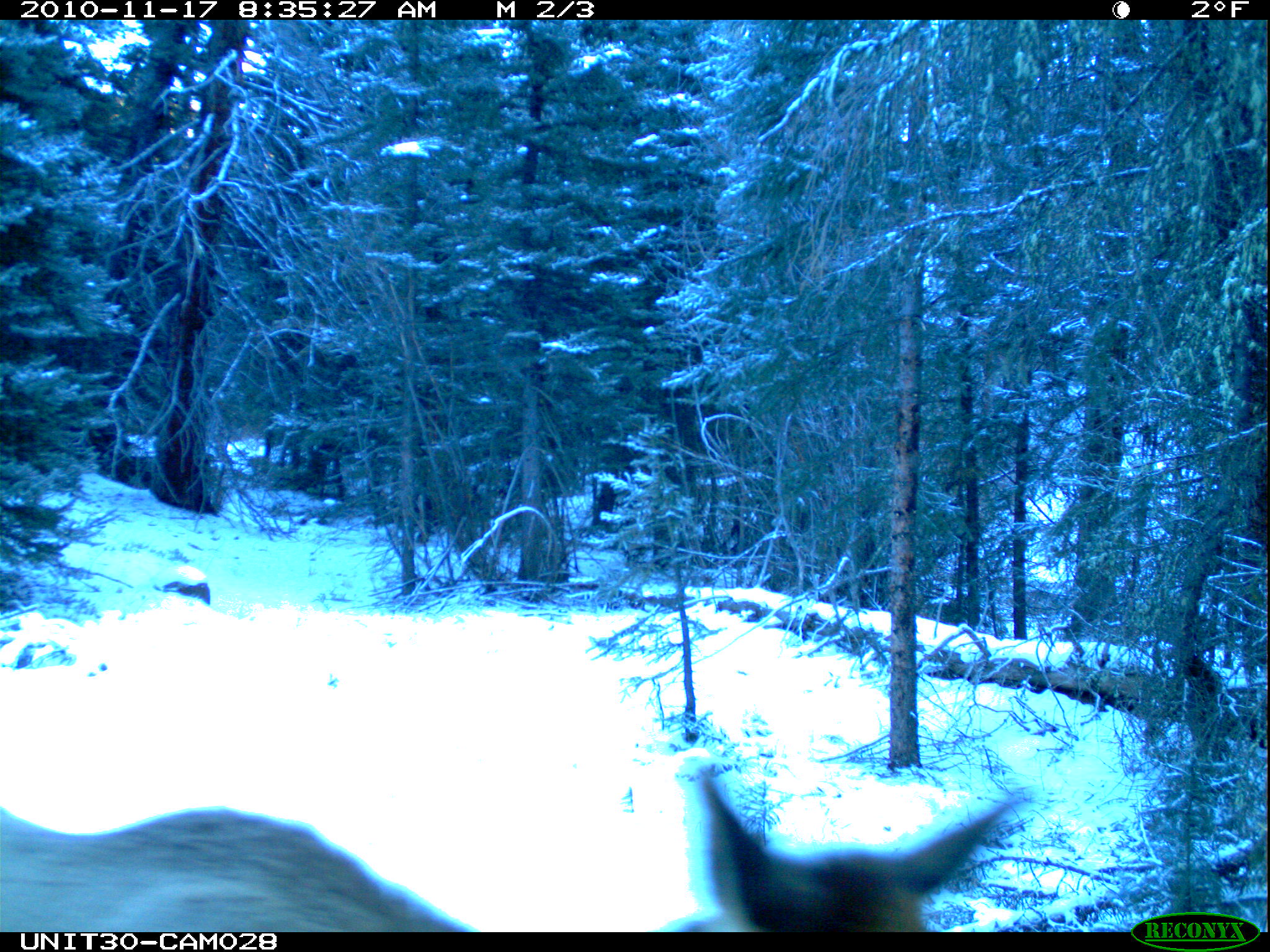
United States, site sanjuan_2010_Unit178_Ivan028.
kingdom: Animalia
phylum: Chordata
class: Mammalia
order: Artiodactyla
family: Cervidae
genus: Cervus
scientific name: Cervus elaphus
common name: red deer